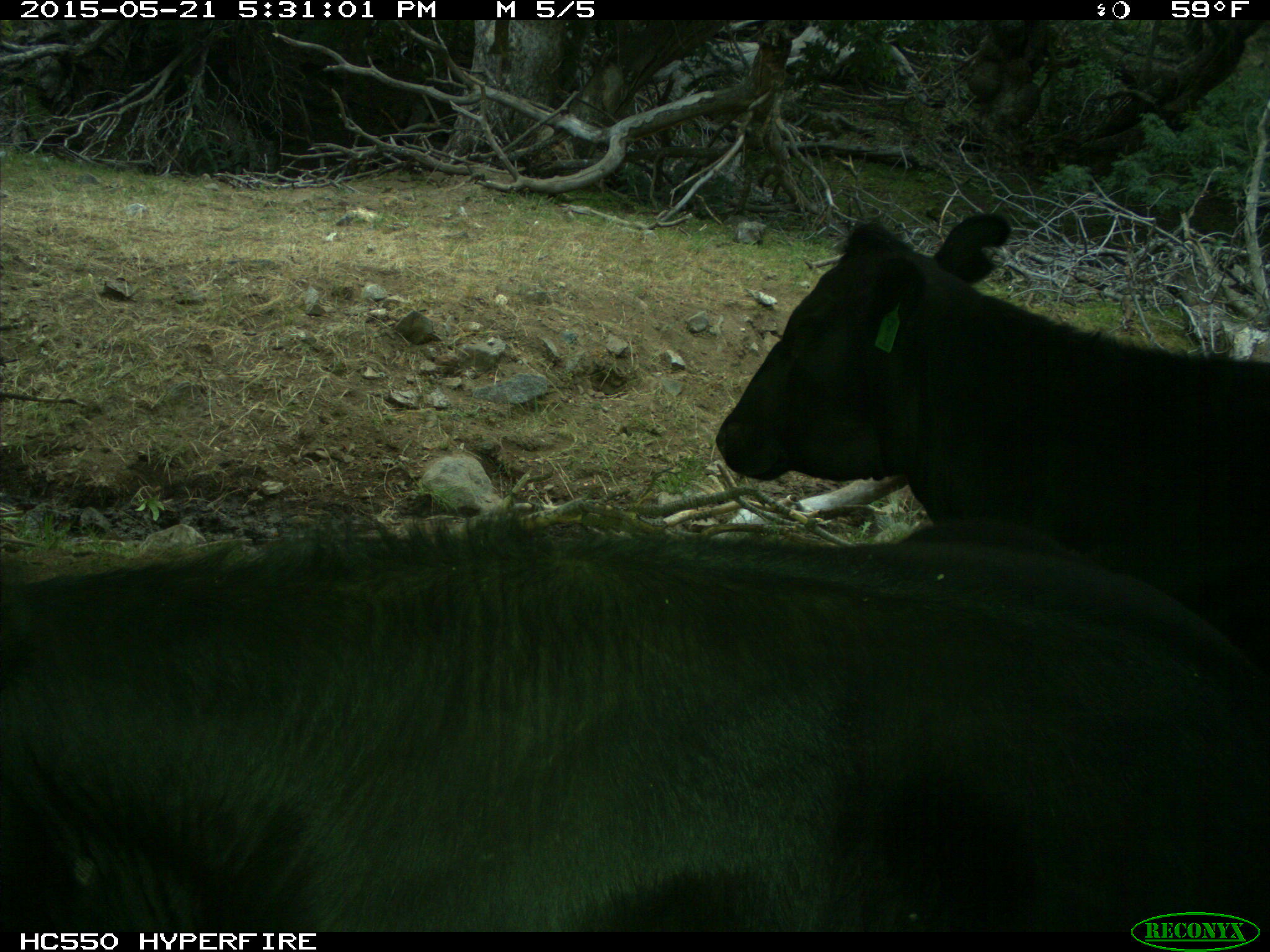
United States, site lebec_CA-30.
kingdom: Animalia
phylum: Chordata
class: Mammalia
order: Artiodactyla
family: Bovidae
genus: Bos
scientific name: Bos taurus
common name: domestic cow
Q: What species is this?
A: Bos taurus (domestic cow).